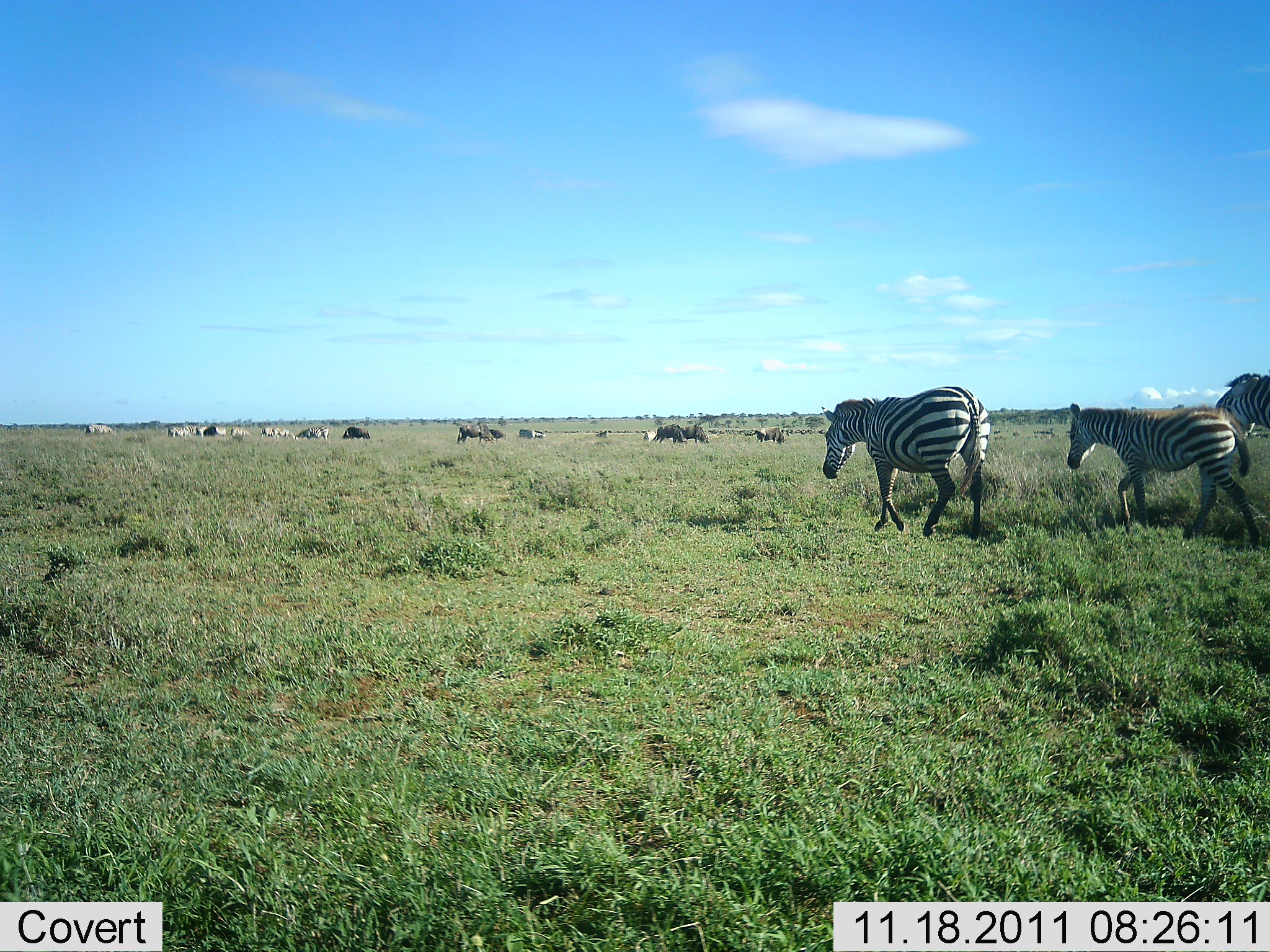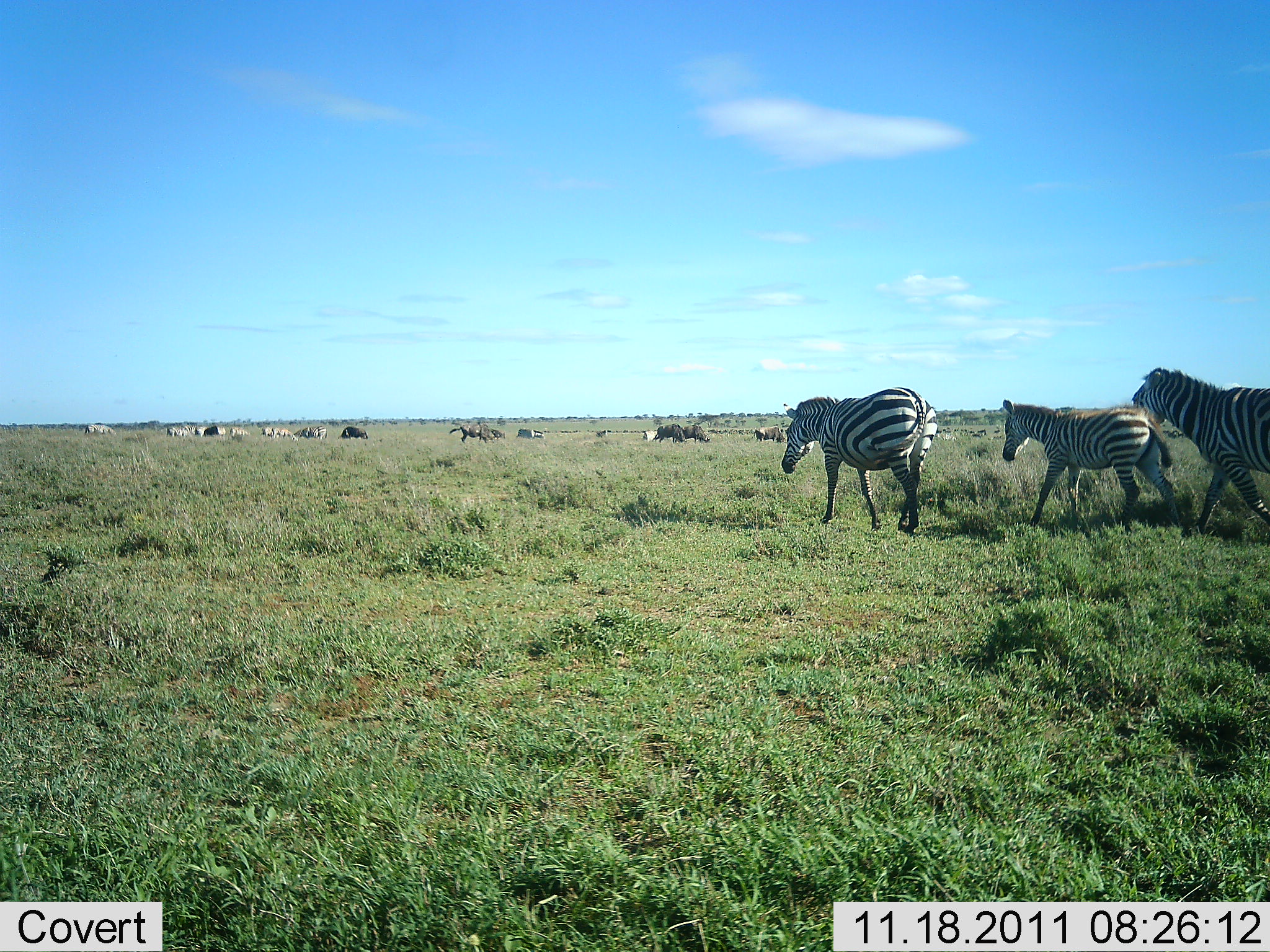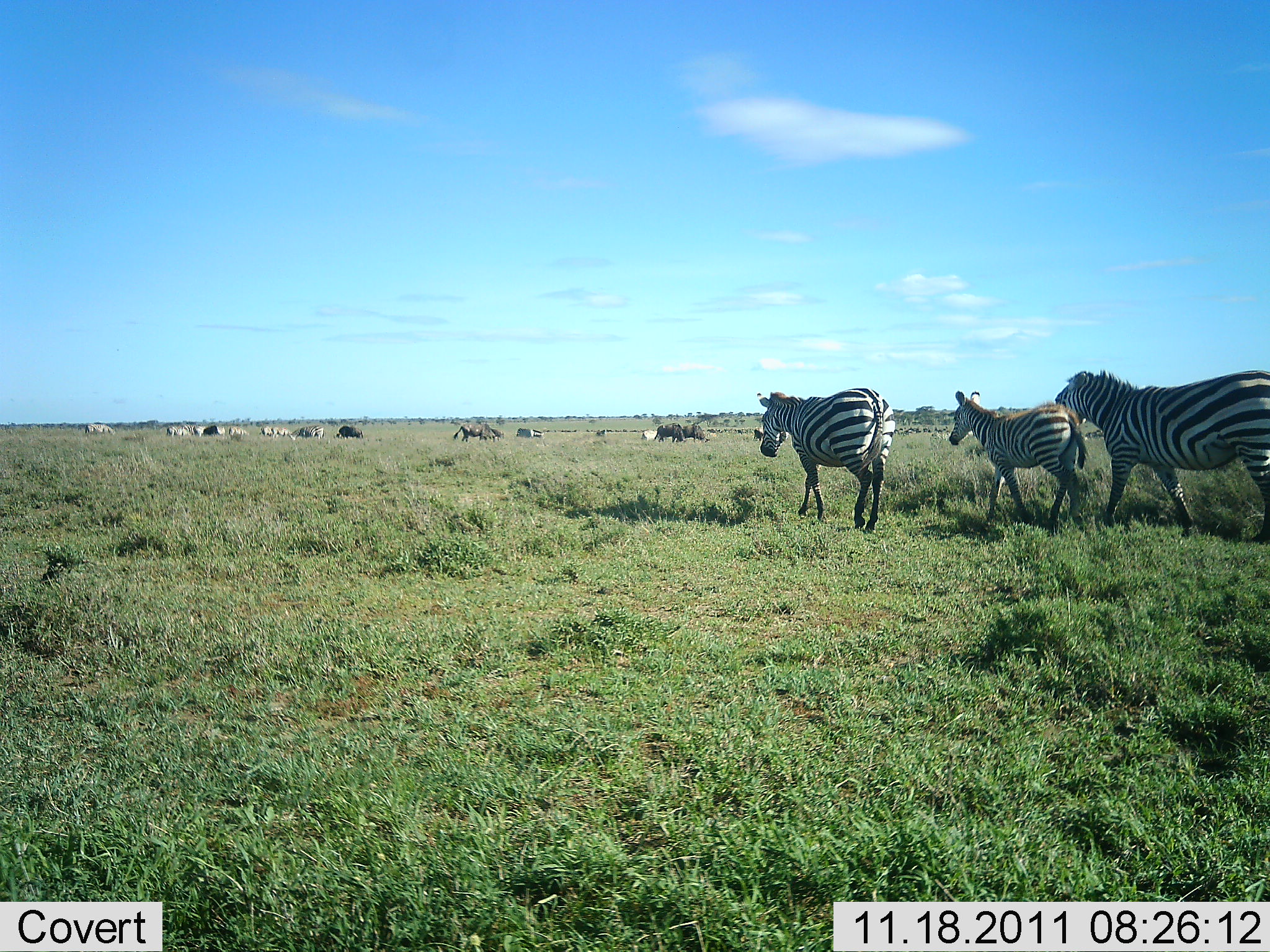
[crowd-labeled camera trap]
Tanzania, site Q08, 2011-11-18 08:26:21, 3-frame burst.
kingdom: Animalia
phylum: Chordata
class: Mammalia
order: Perissodactyla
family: Equidae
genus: Equus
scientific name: Equus quagga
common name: plains zebra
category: zebra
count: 3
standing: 0%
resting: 0%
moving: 100%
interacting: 7%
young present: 14%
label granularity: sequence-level